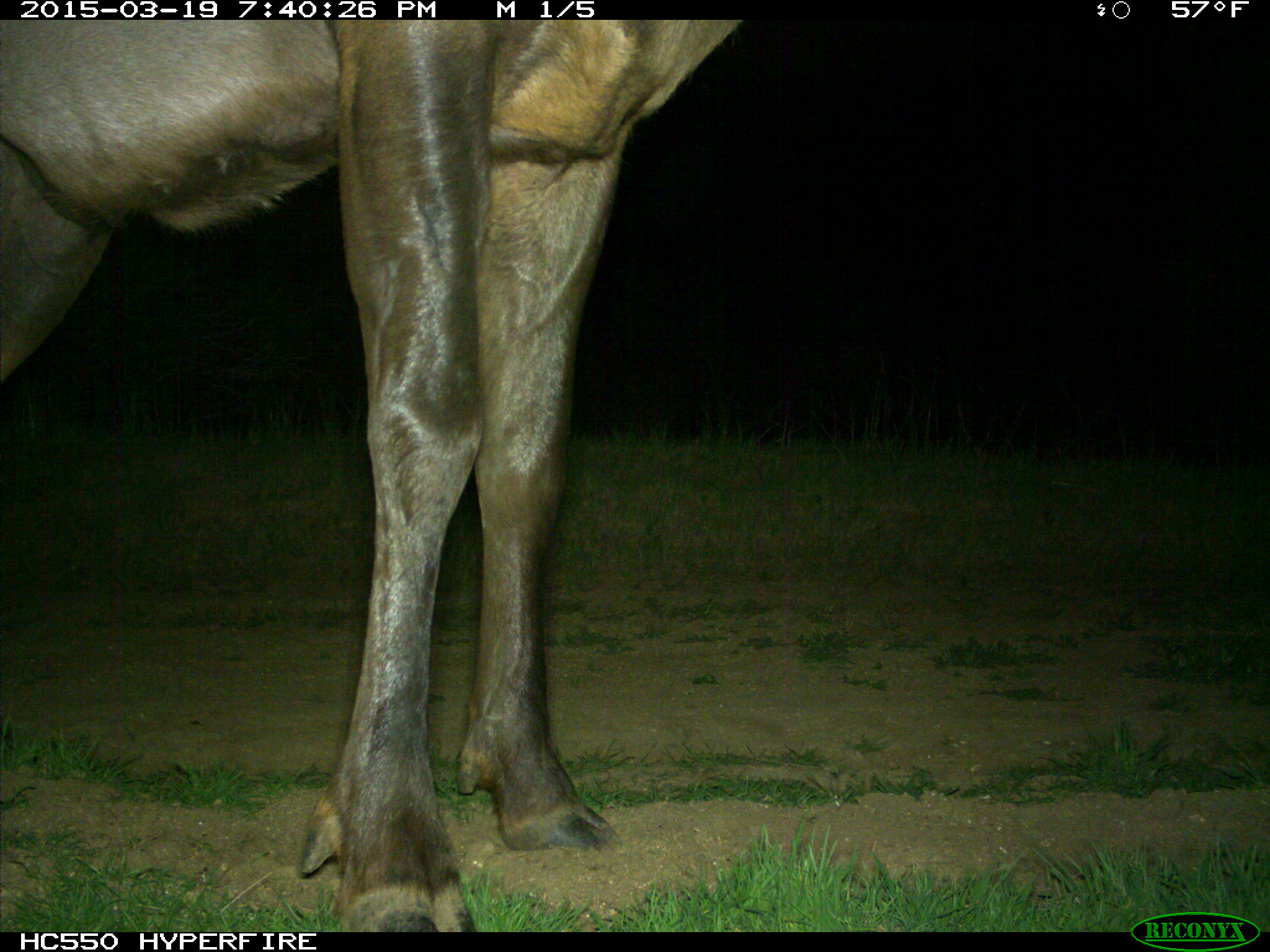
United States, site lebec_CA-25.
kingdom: Animalia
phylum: Chordata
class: Mammalia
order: Artiodactyla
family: Cervidae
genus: Cervus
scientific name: Cervus canadensis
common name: elk